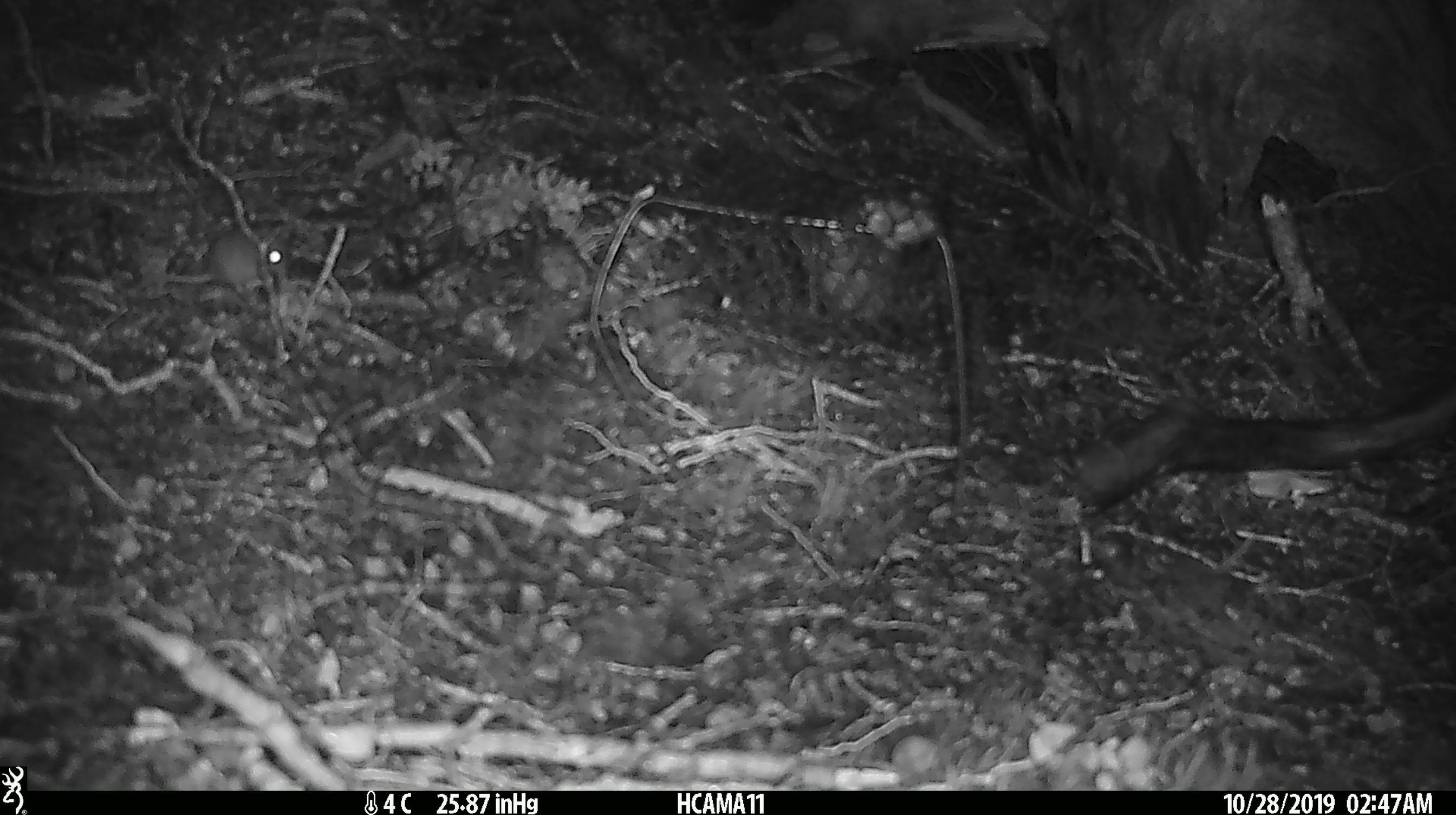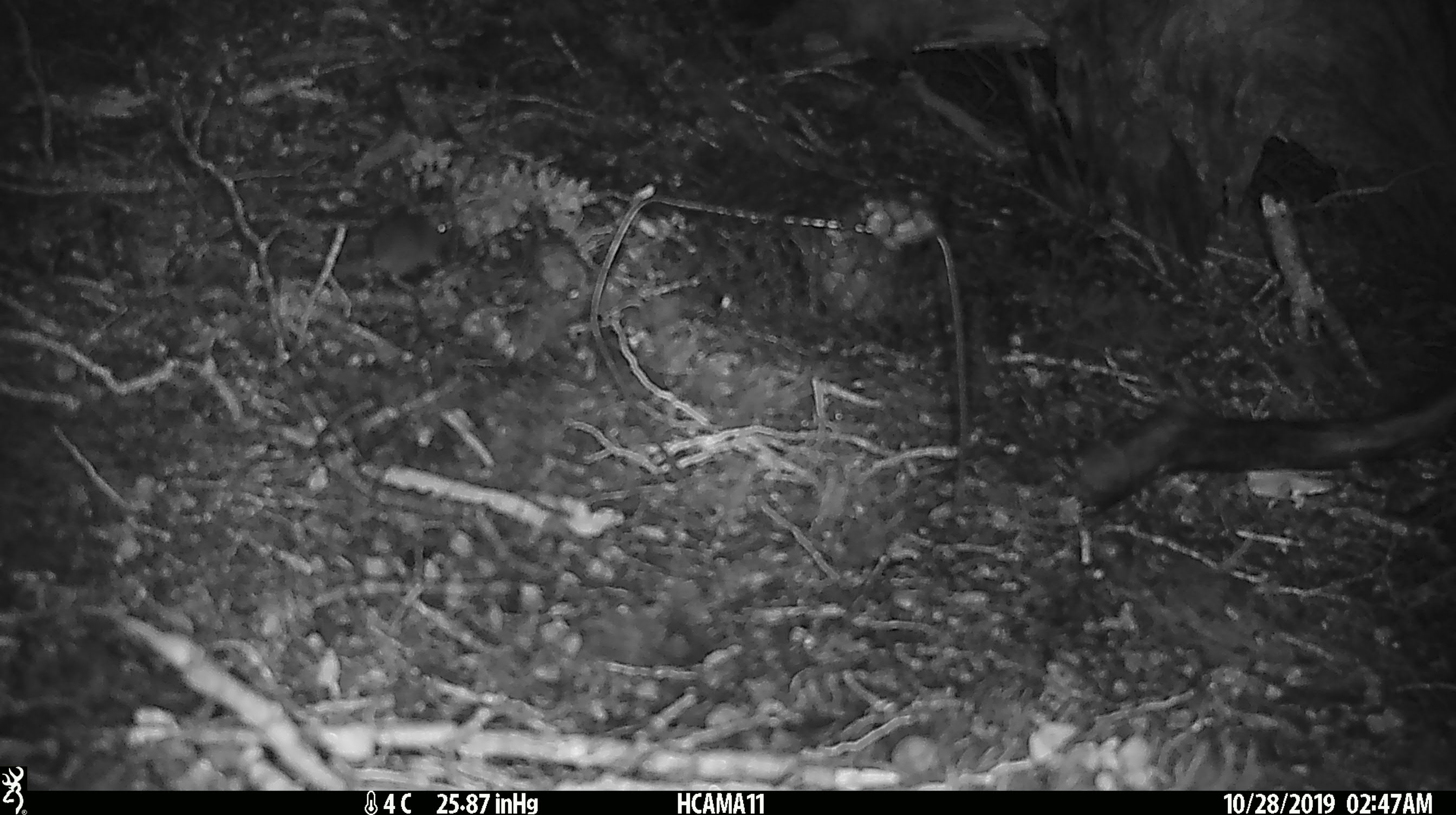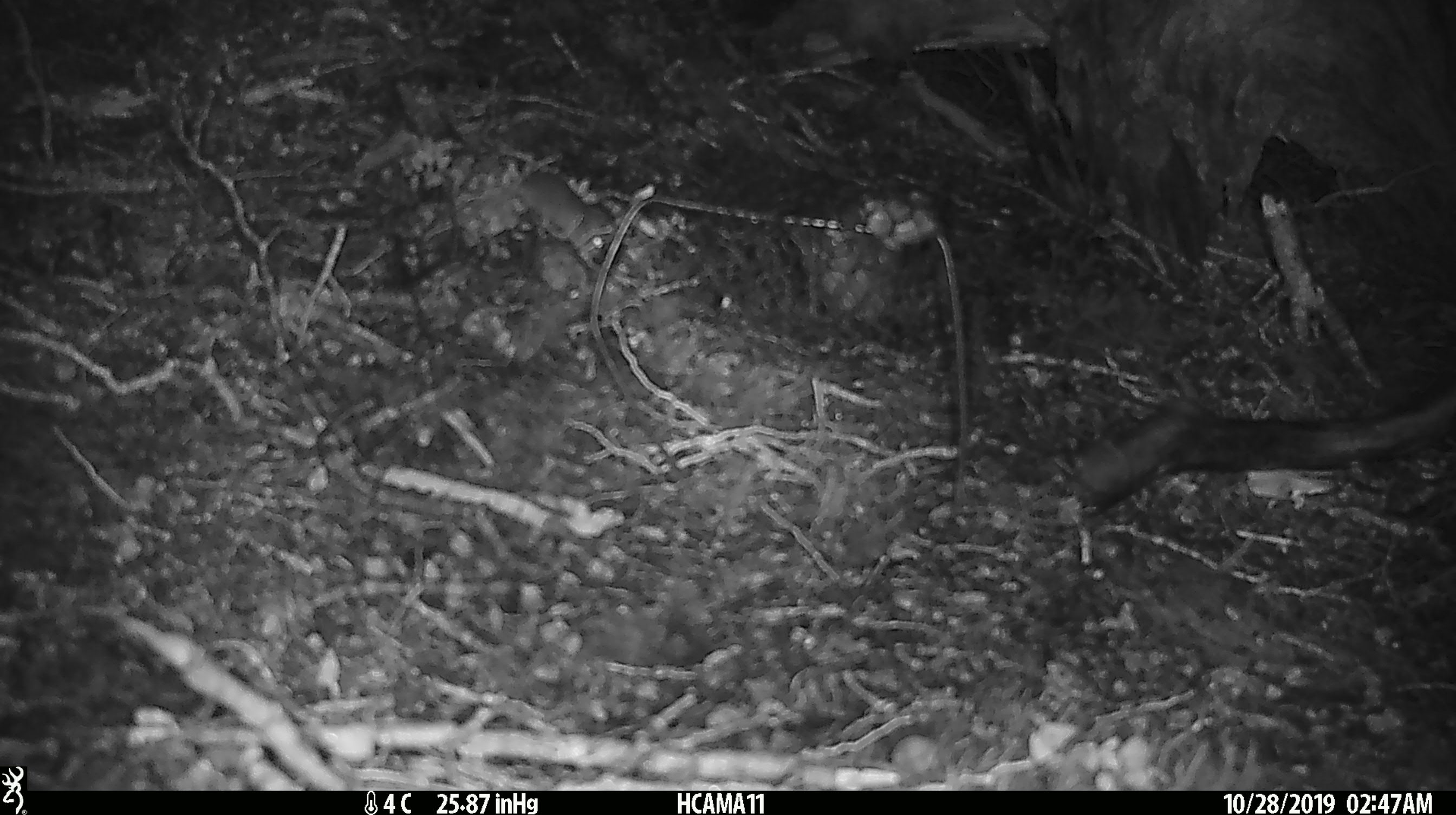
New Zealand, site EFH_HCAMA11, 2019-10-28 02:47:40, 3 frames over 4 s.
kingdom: Animalia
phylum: Chordata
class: Mammalia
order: Rodentia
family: Muridae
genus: Mus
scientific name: Mus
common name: mouse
Mouse (Mus).